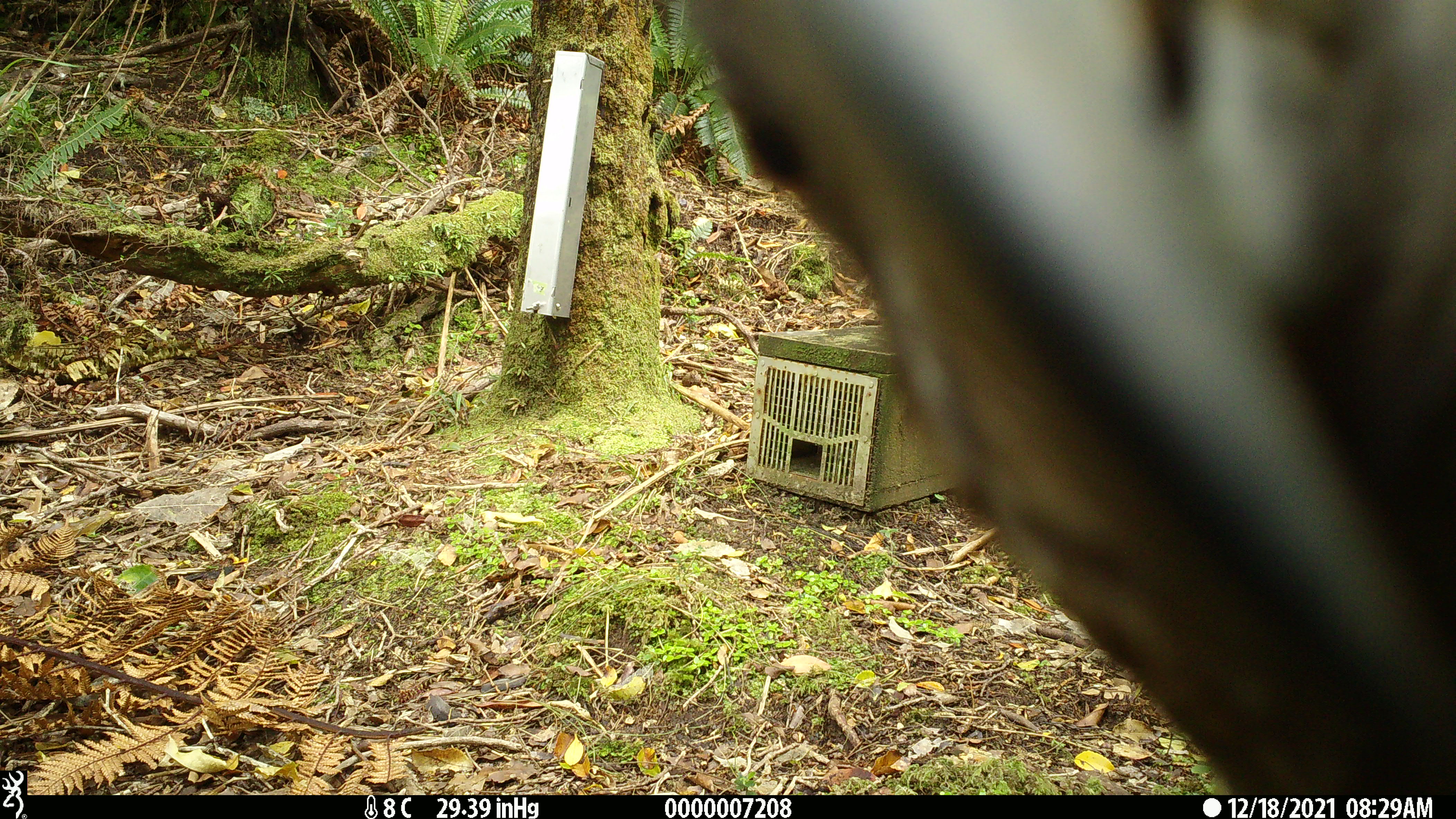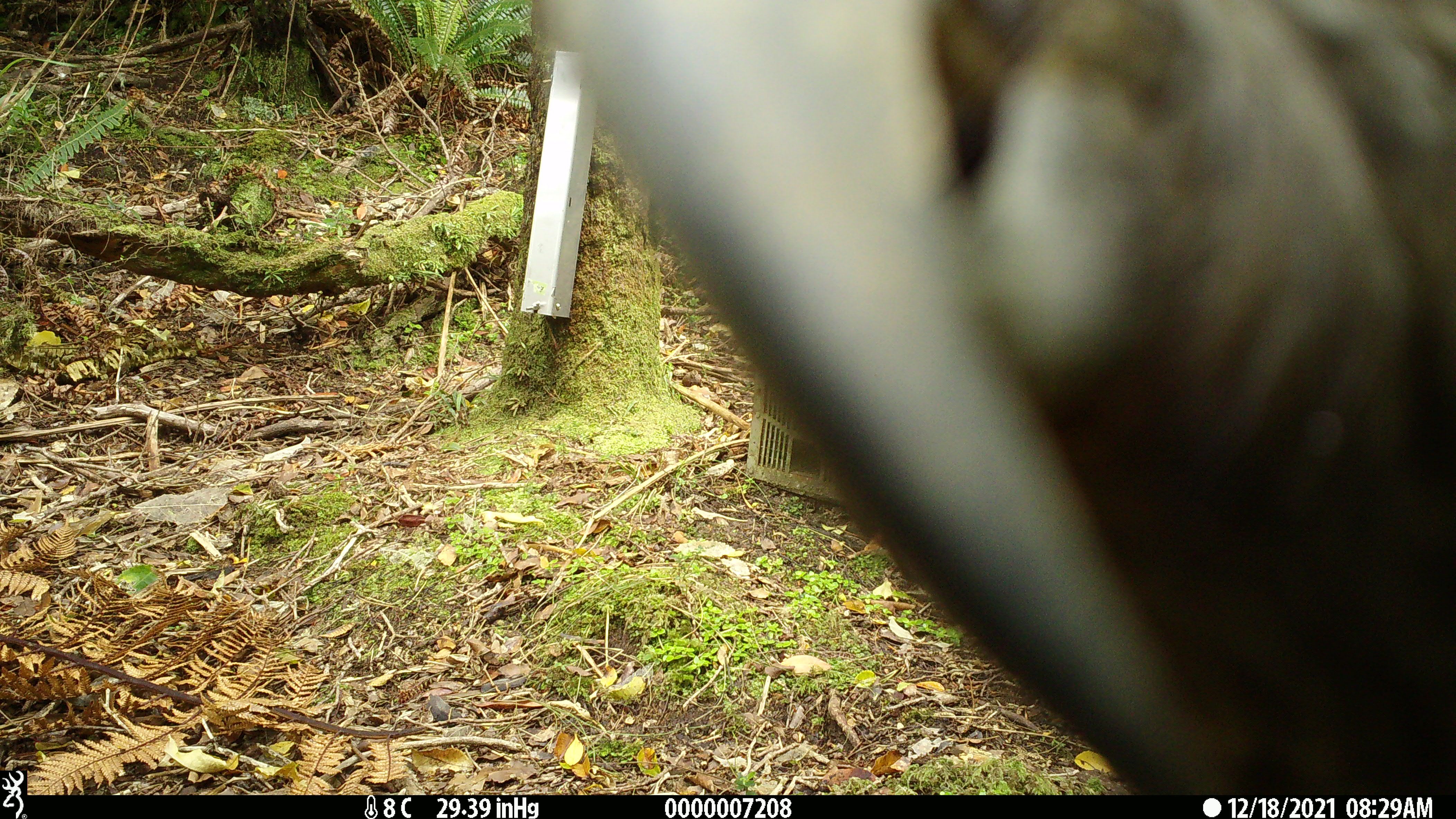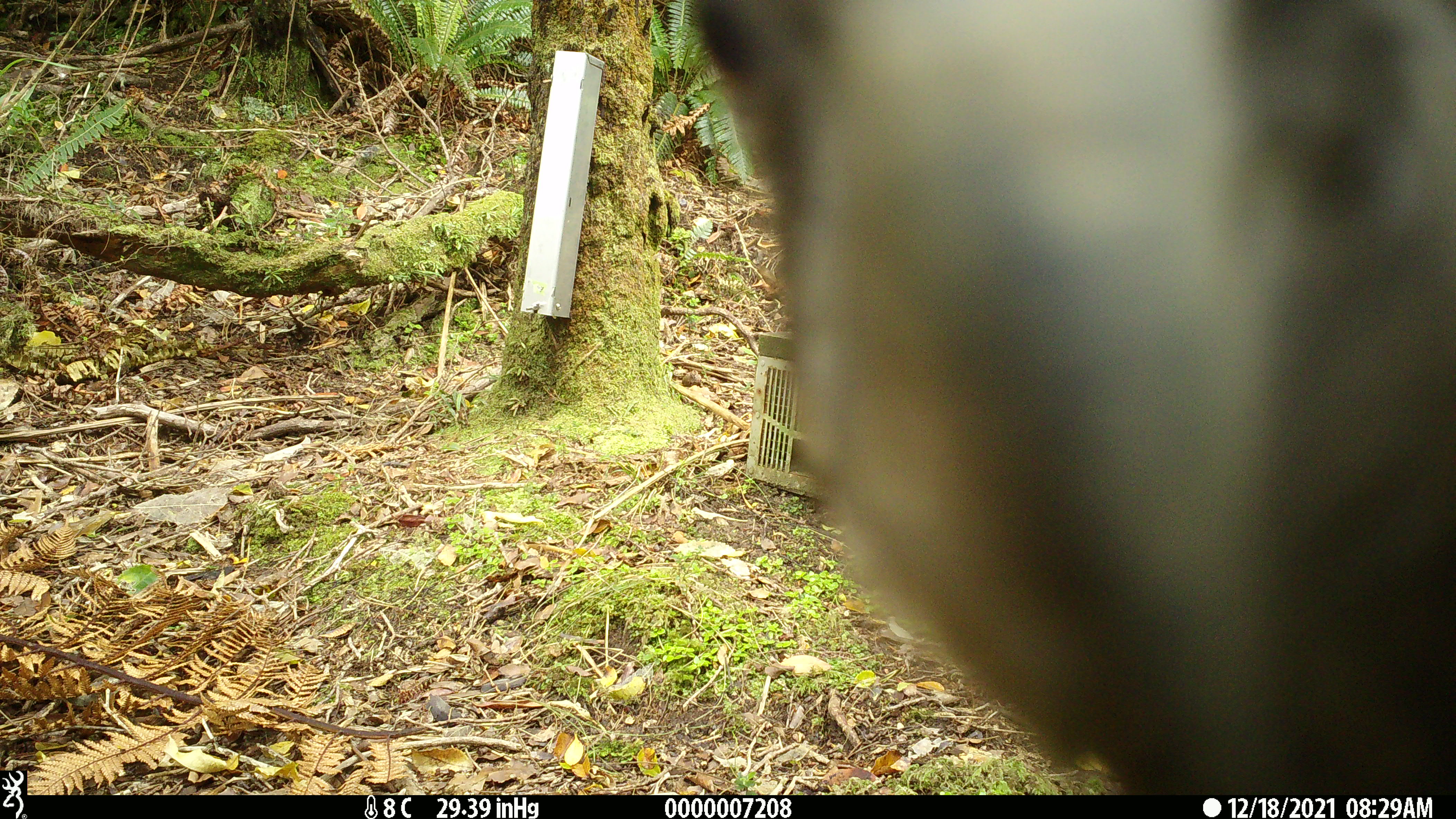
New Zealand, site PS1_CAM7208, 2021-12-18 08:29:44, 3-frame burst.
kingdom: Animalia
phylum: Chordata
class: Aves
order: Psittaciformes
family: Strigopidae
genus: Nestor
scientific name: Nestor notabilis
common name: kea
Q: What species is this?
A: Kea (Nestor notabilis).